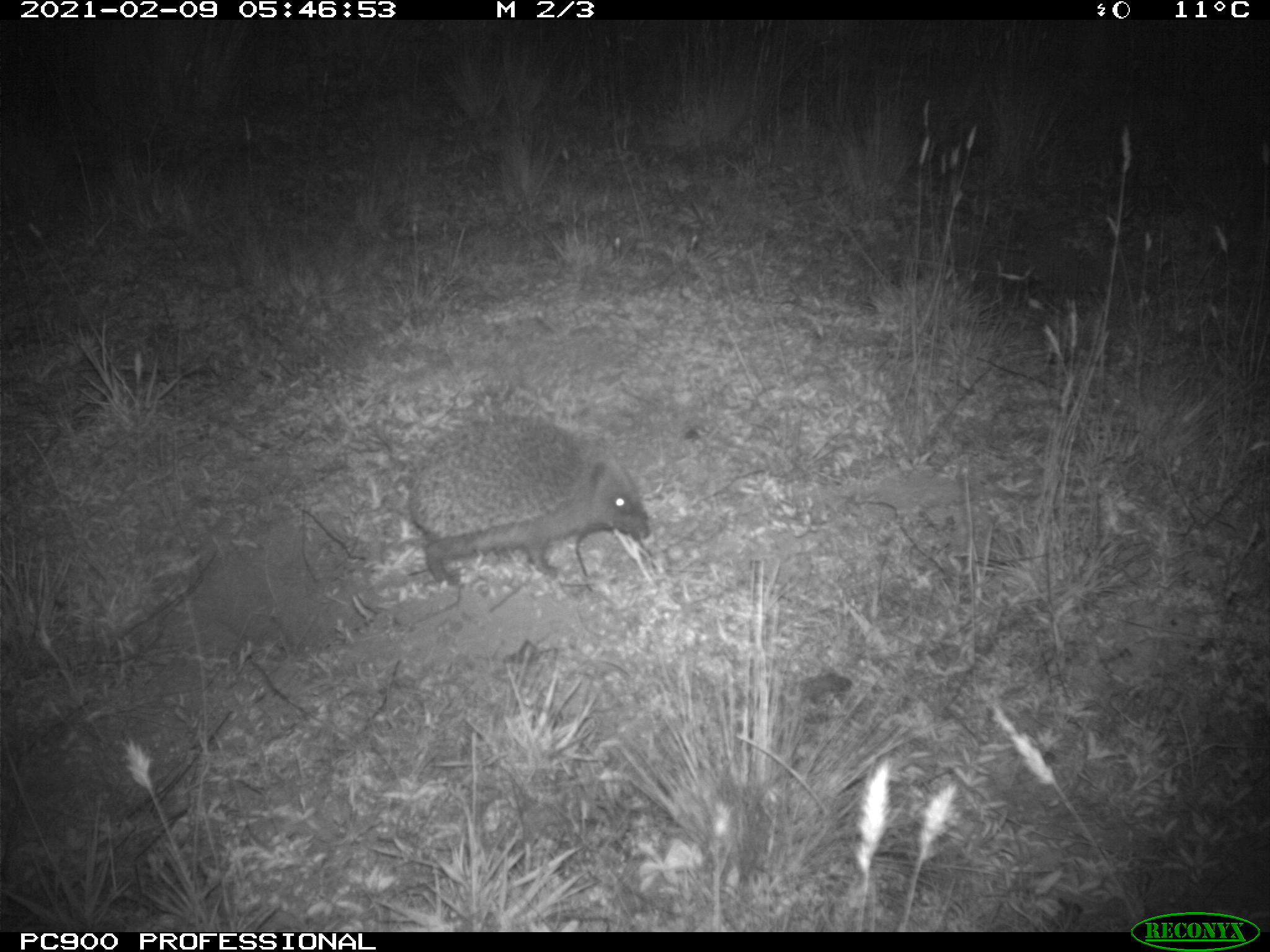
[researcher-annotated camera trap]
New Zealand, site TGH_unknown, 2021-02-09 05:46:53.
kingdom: Animalia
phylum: Chordata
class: Mammalia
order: Eulipotyphla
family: Erinaceidae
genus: Erinaceus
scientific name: Erinaceus europaeus europaeus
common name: european hedgehog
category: hedgehog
Hedgehog (european hedgehog) (Erinaceus europaeus europaeus).